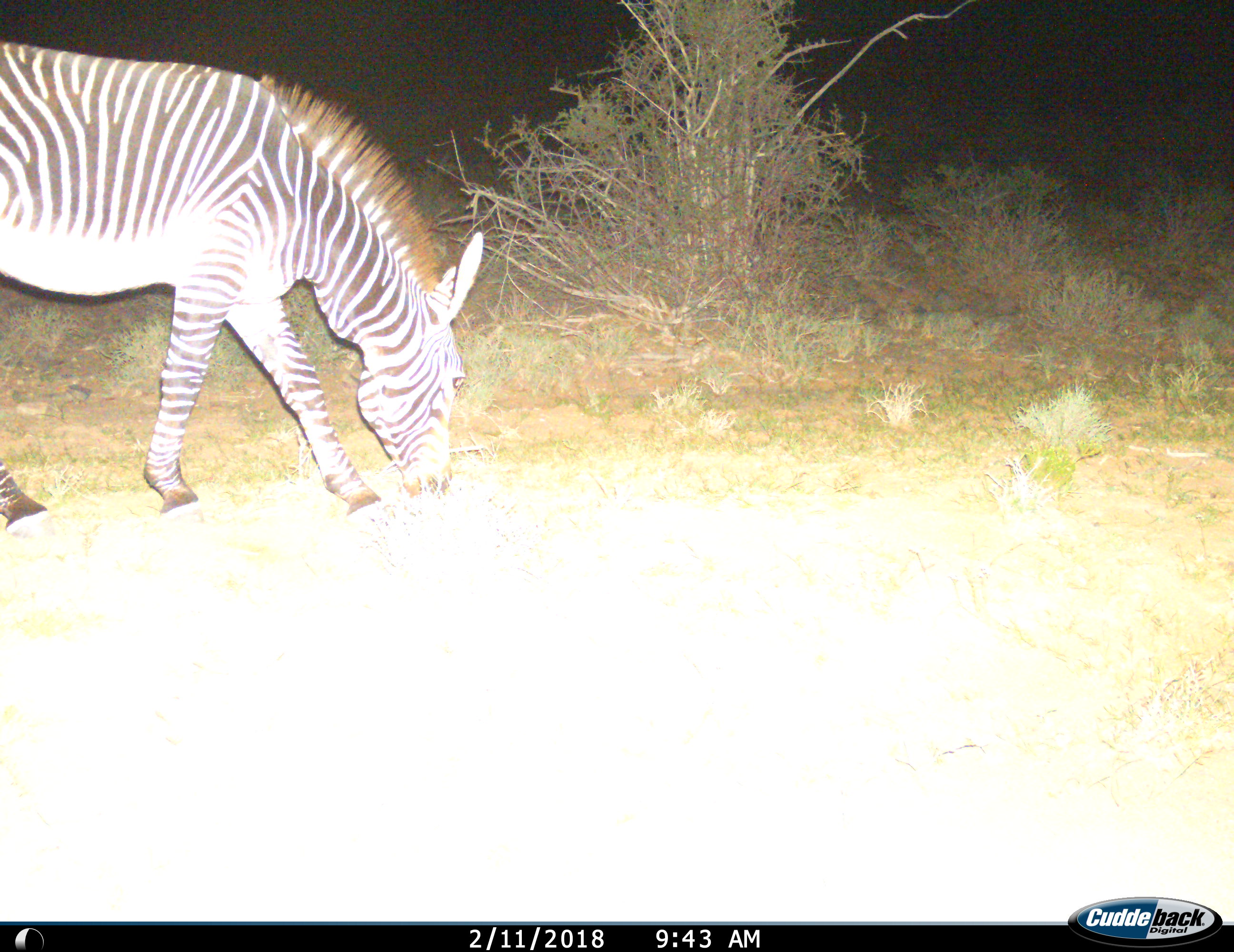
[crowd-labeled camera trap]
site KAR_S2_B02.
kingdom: Animalia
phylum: Chordata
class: Mammalia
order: Perissodactyla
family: Equidae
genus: Equus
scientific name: Equus zebra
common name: mountain zebra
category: zebramountain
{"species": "zebramountain (mountain zebra) (Equus zebra)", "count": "1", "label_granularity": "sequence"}